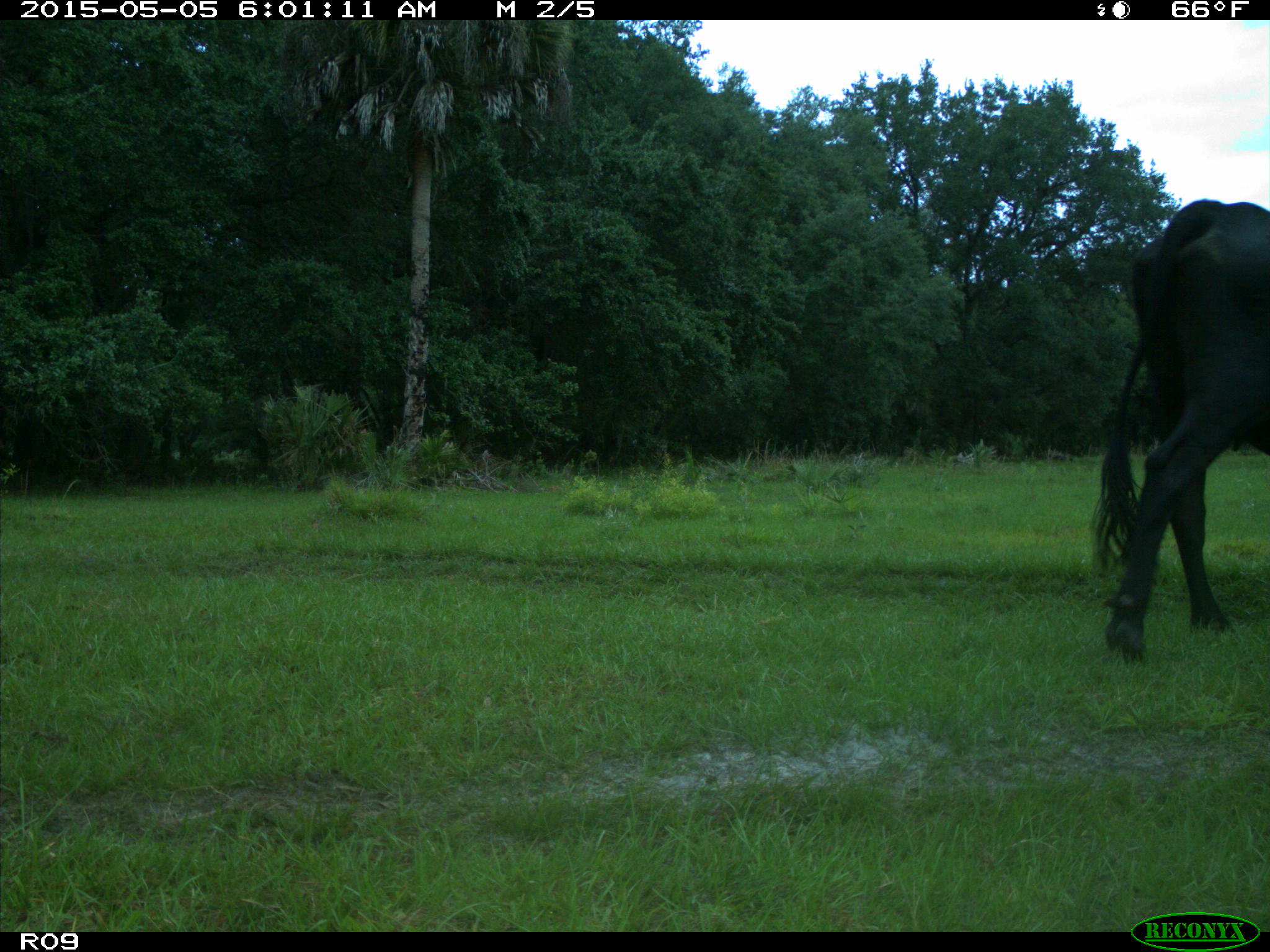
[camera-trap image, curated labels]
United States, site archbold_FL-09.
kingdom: Animalia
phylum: Chordata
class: Mammalia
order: Artiodactyla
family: Bovidae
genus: Bos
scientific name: Bos taurus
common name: domestic cow